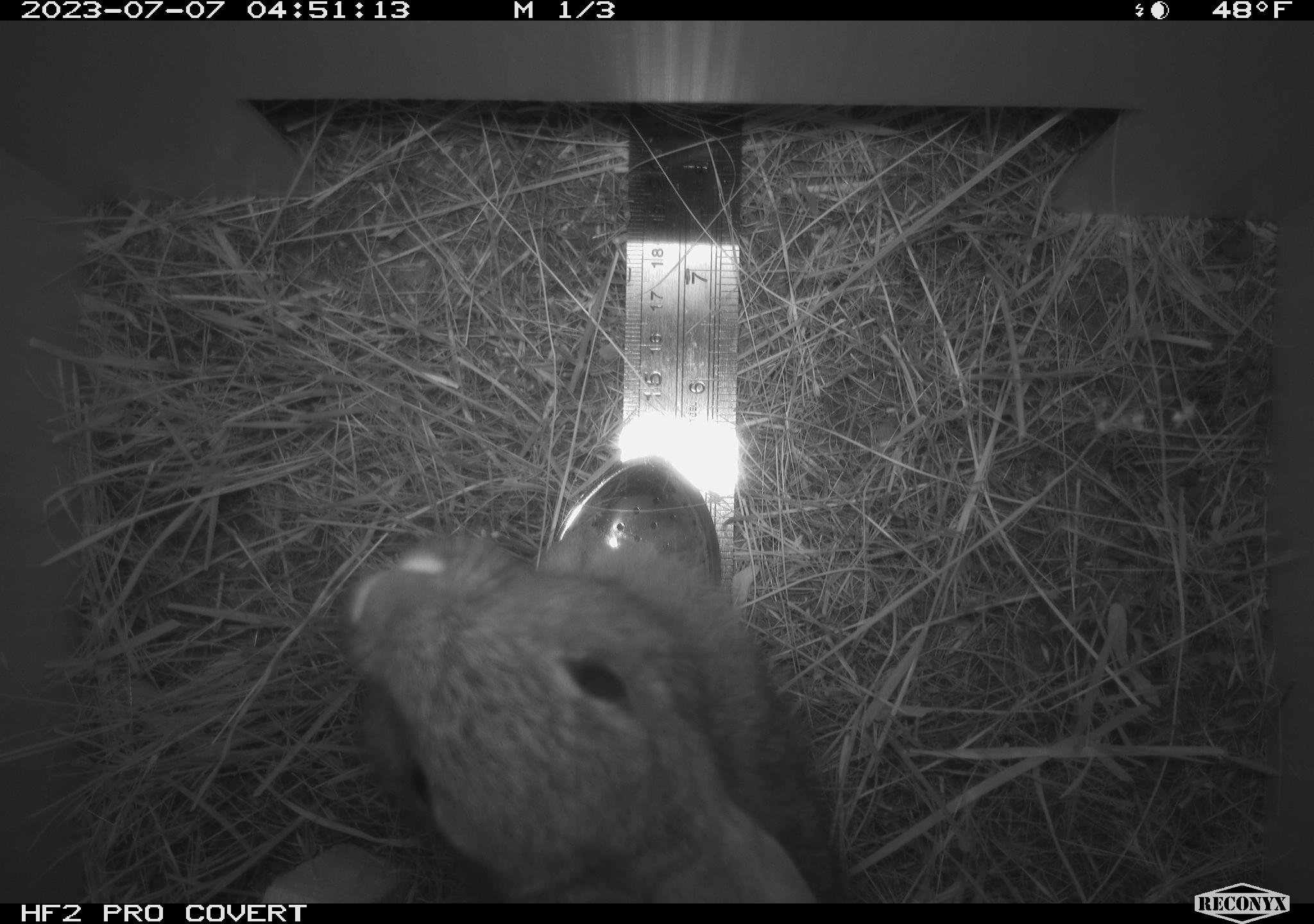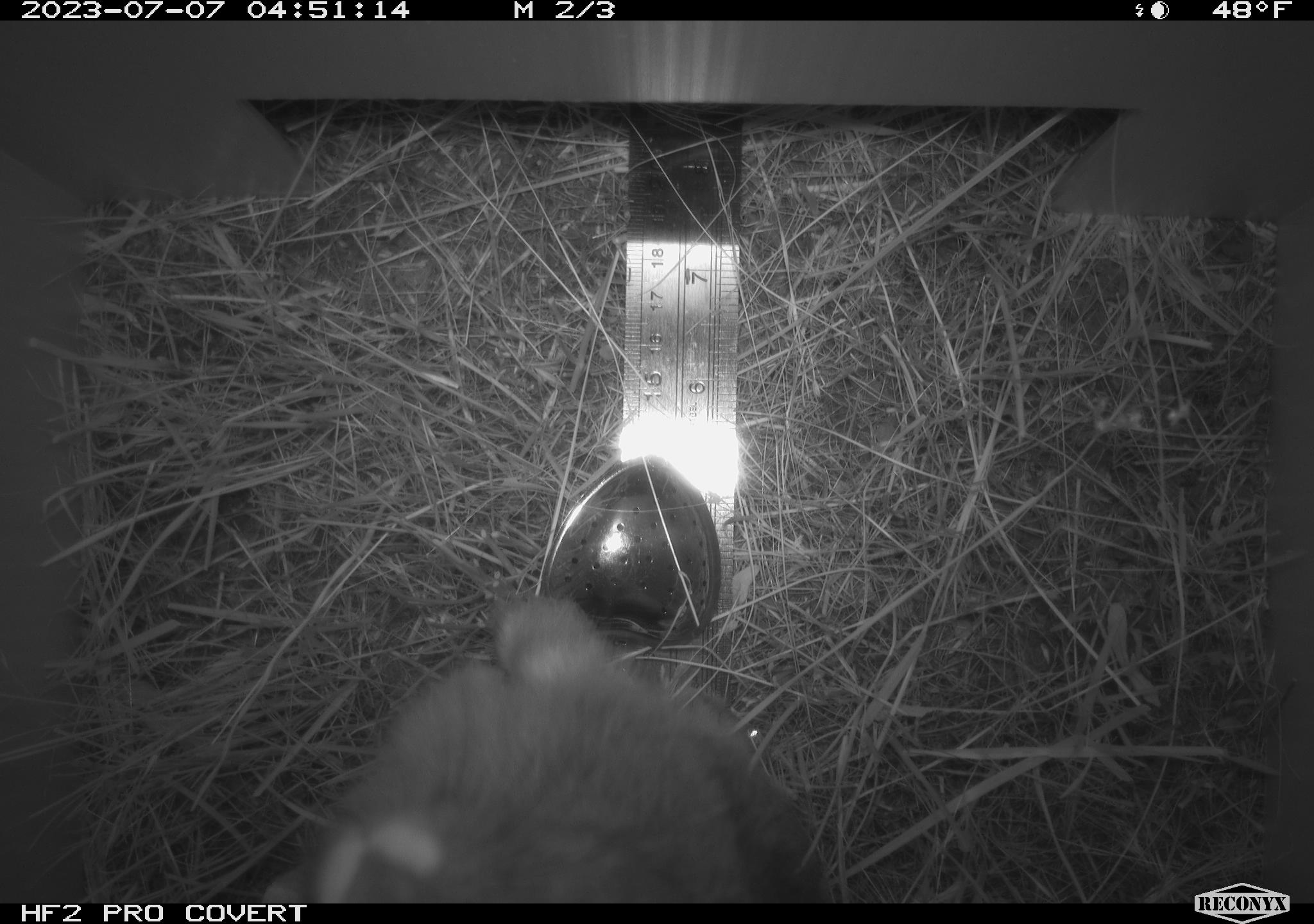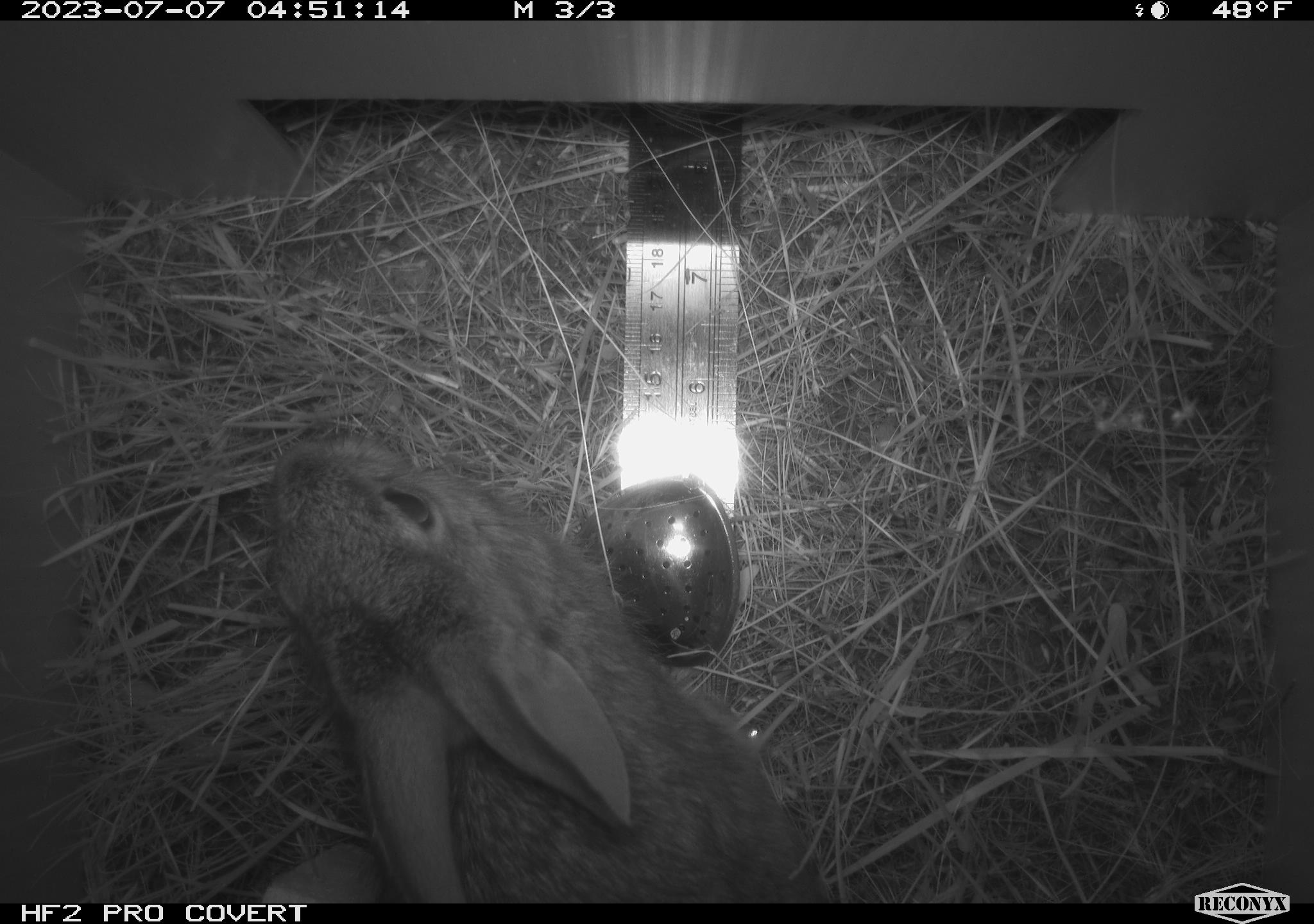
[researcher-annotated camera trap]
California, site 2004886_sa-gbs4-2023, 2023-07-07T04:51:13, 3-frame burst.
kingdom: Animalia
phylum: Chordata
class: Mammalia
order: Lagomorpha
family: Leporidae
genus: Sylvilagus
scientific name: Sylvilagus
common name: cottontail rabbits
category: sylvilagus species